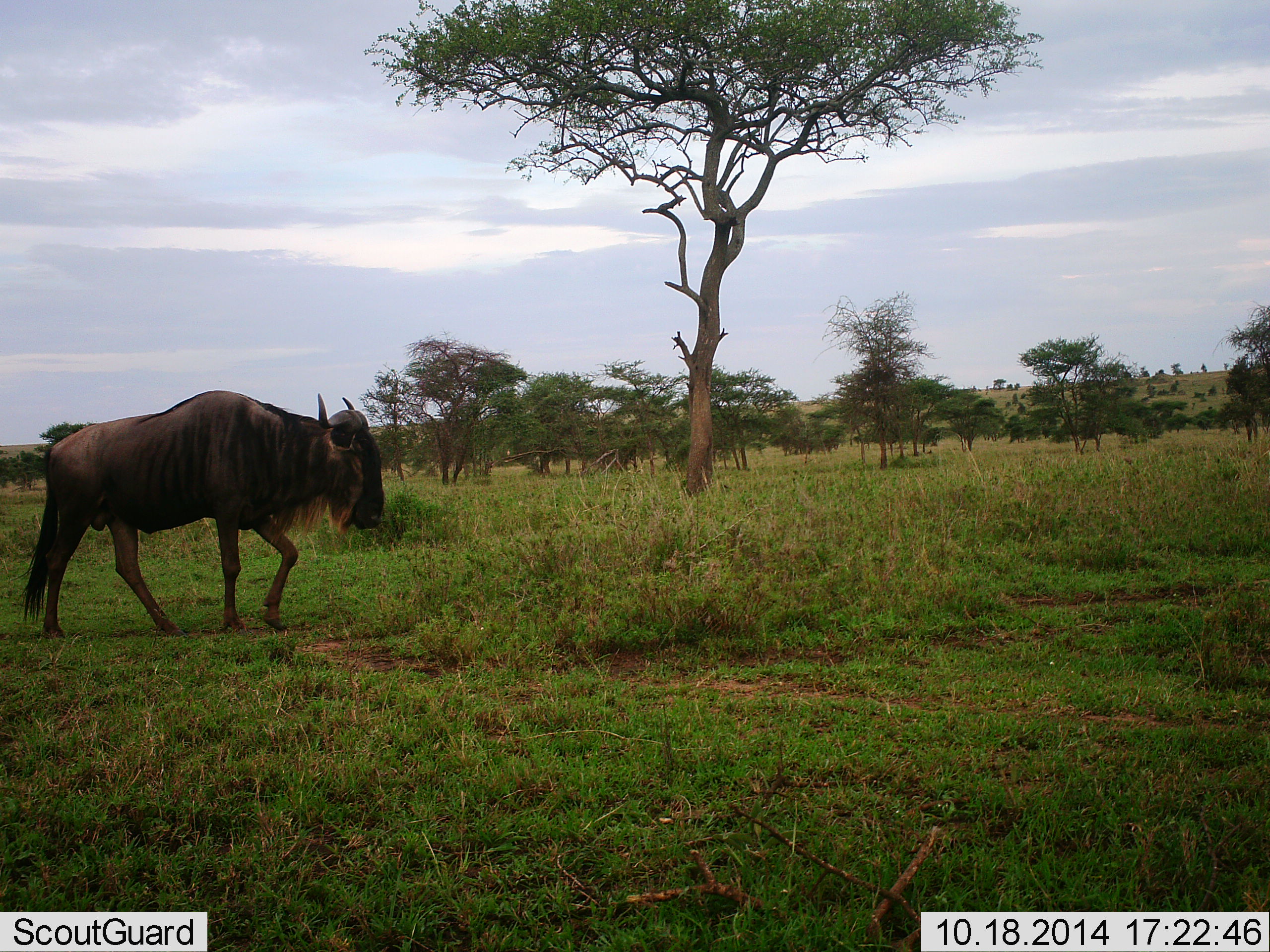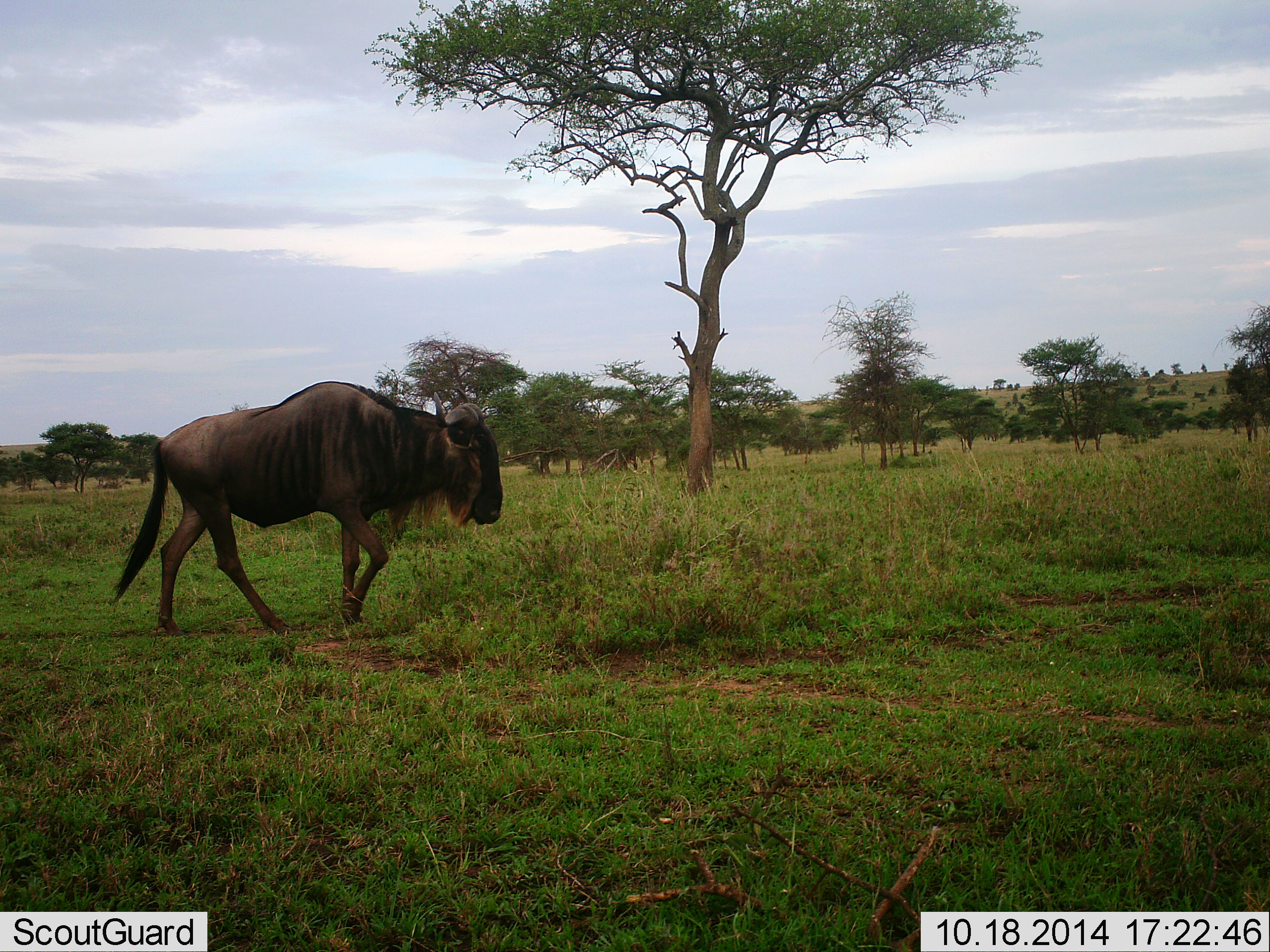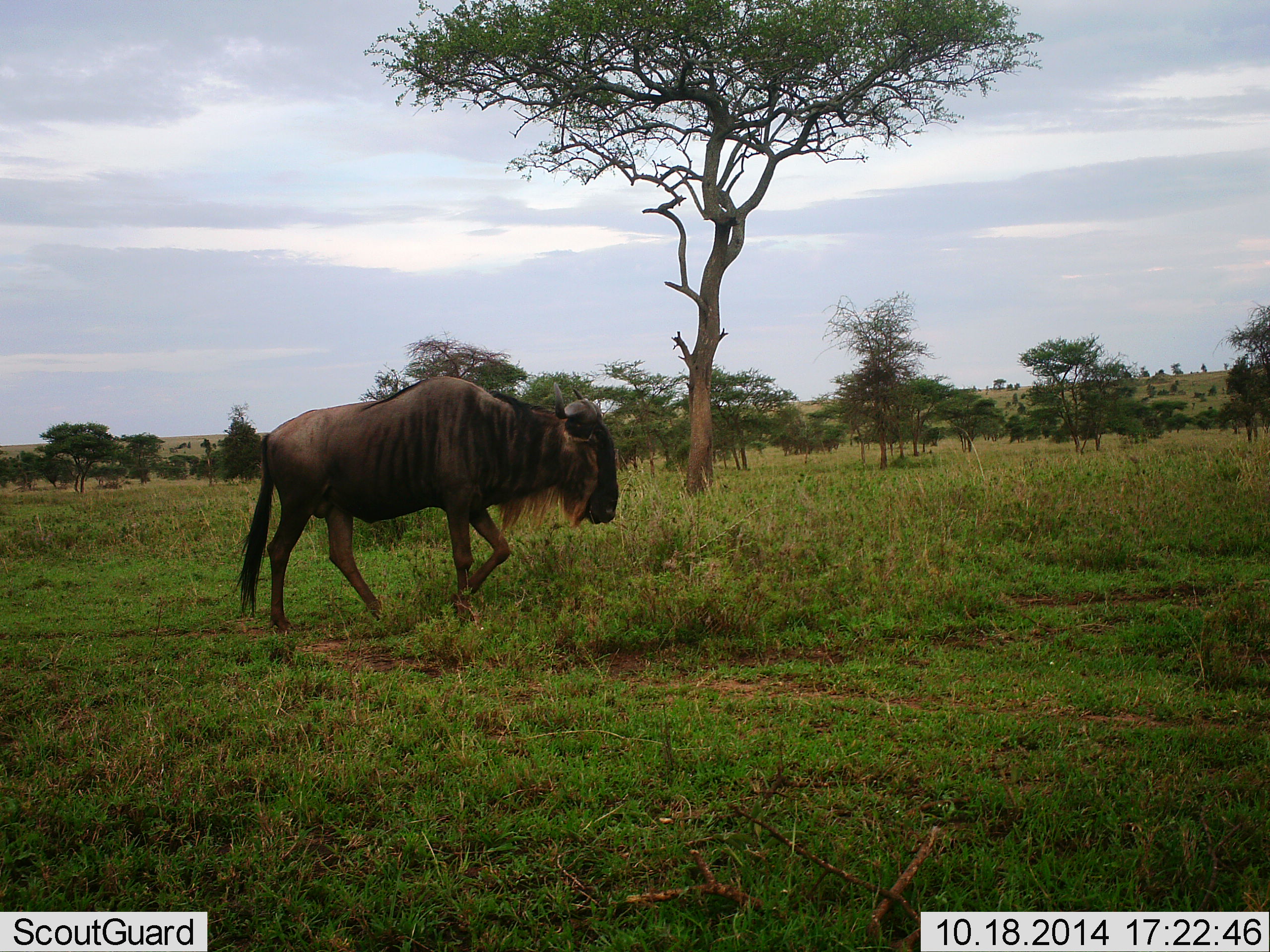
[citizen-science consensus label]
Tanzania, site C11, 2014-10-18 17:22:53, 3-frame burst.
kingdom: Animalia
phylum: Chordata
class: Mammalia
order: Artiodactyla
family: Bovidae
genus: Connochaetes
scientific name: Connochaetes taurinus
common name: blue wildebeest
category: wildebeest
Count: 1.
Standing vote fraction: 0%.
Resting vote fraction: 0%.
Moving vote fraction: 100%.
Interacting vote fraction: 0%.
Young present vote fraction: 0%.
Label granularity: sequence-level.